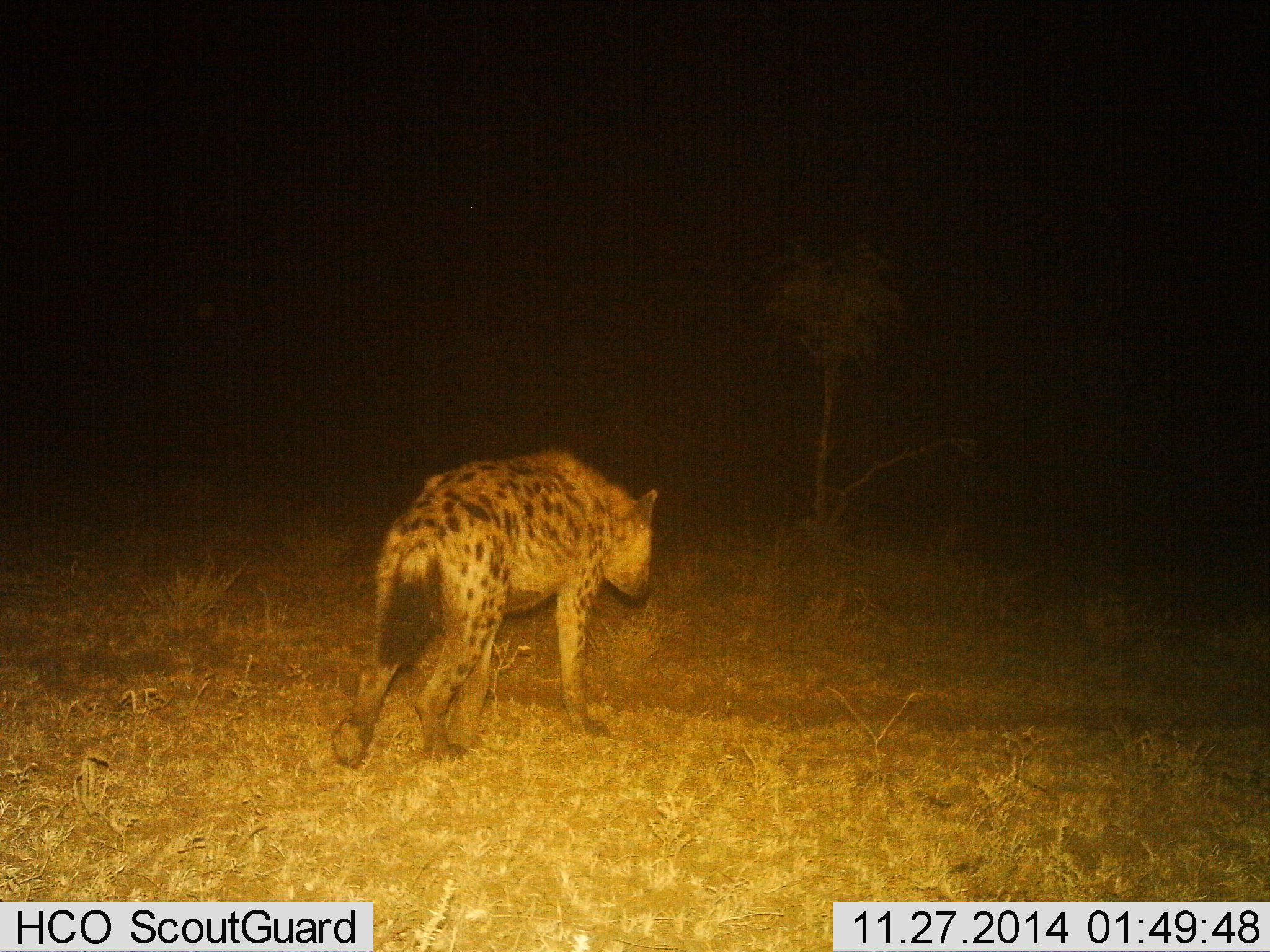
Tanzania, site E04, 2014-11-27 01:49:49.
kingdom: Animalia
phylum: Chordata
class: Mammalia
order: Carnivora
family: Hyaenidae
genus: Crocuta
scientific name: Crocuta crocuta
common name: spotted hyena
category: hyenaspotted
Hyenaspotted (spotted hyena) (Crocuta crocuta), count 1. Behavior (volunteer vote fractions): standing 0%, resting 0%, moving 100%, interacting 0%. Young present (vote fraction): 0%. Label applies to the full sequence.